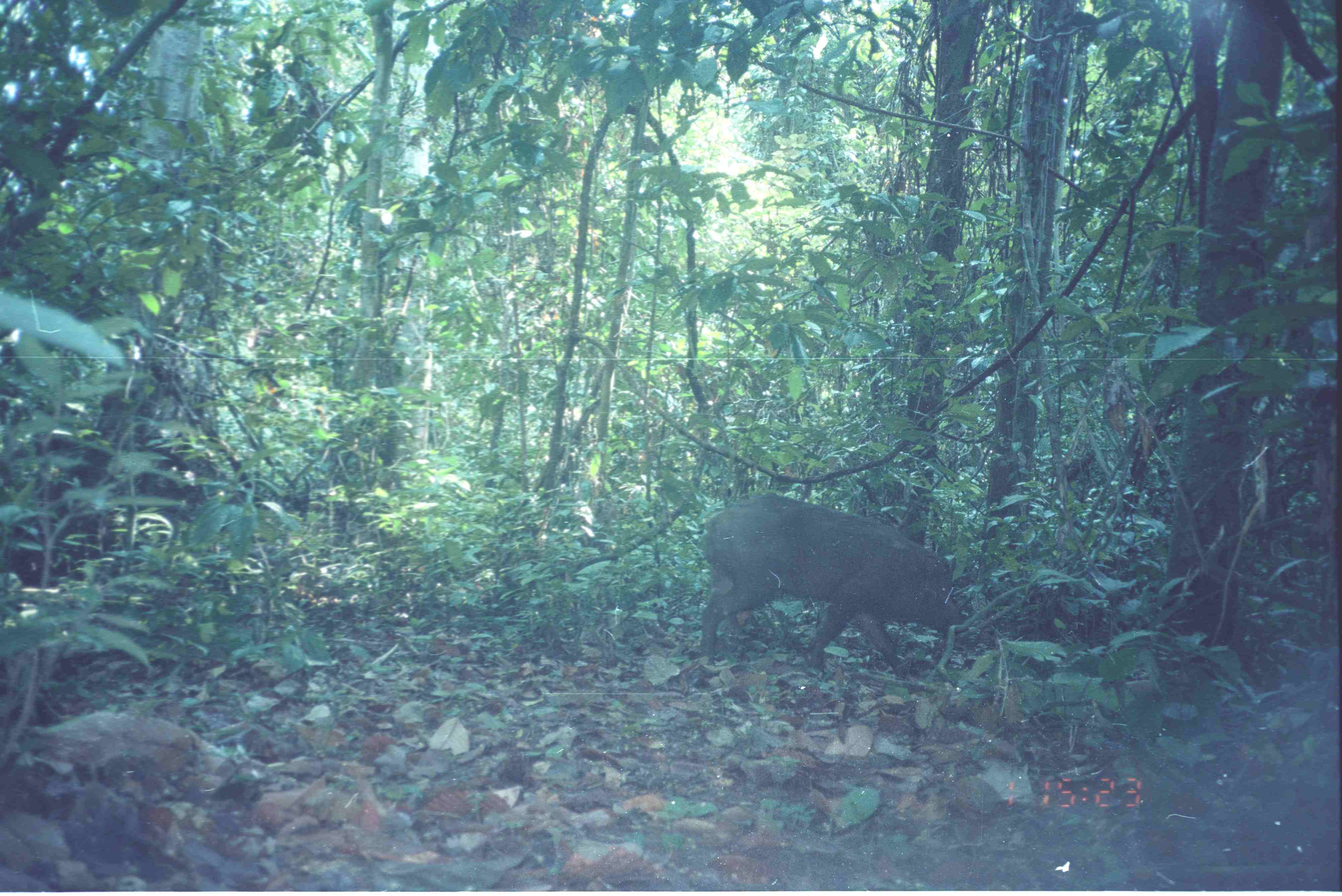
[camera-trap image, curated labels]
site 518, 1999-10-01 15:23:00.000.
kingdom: Animalia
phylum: Chordata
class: Mammalia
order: Artiodactyla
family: Suidae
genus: Sus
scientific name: Sus scrofa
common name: wild boar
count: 1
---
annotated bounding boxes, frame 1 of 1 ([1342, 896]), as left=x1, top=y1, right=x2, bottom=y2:
sus scrofa: left=696, top=492, right=965, bottom=675